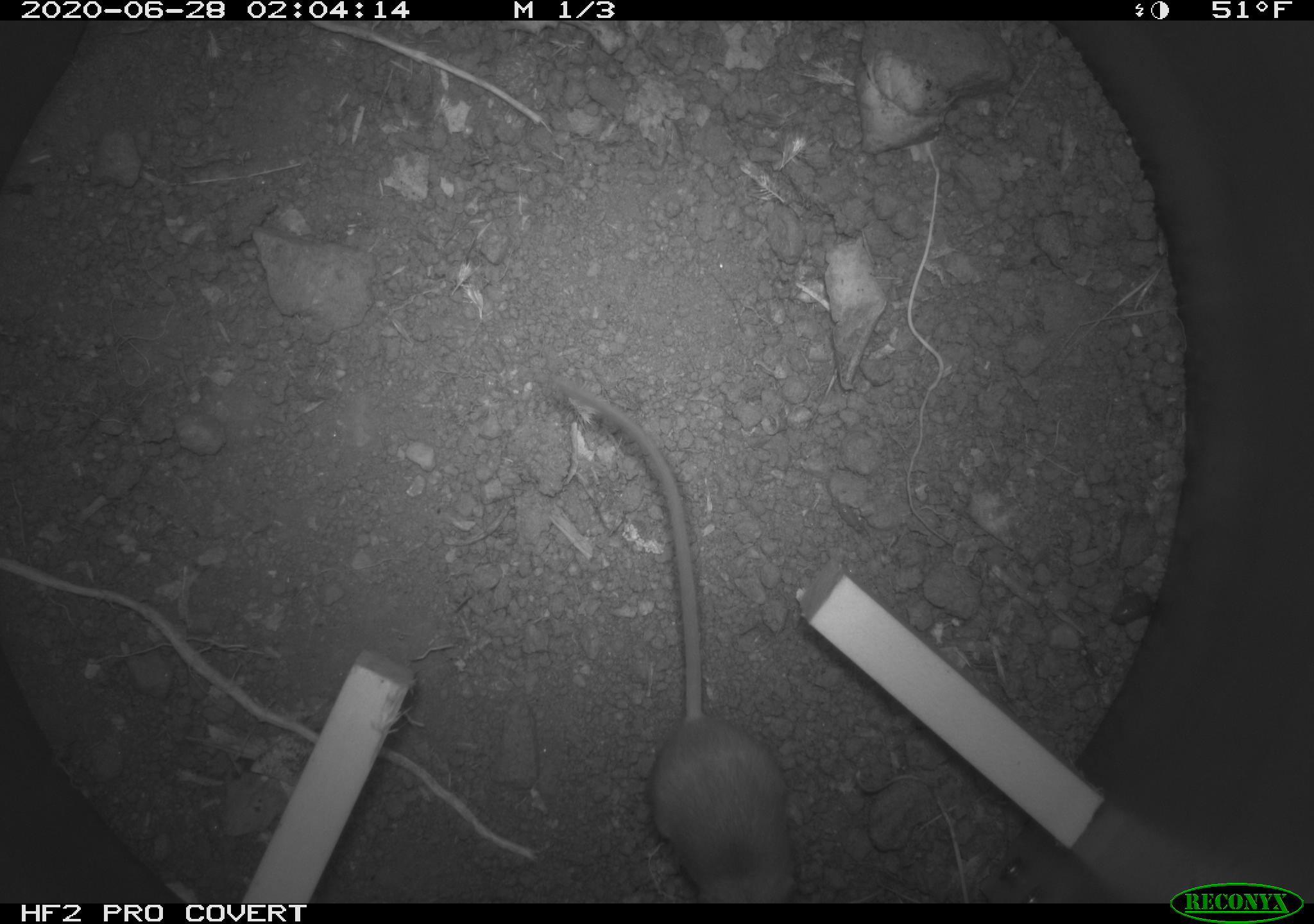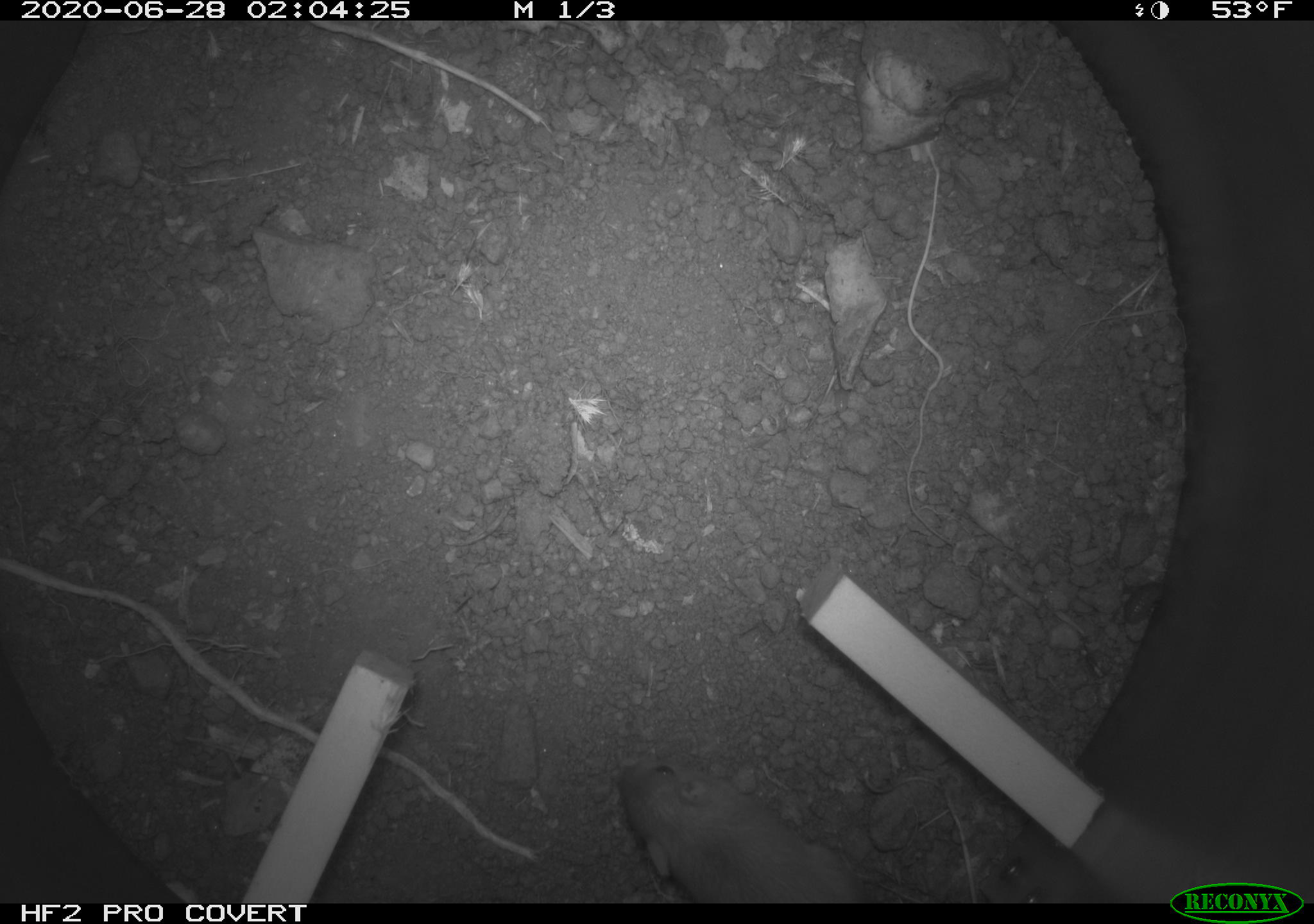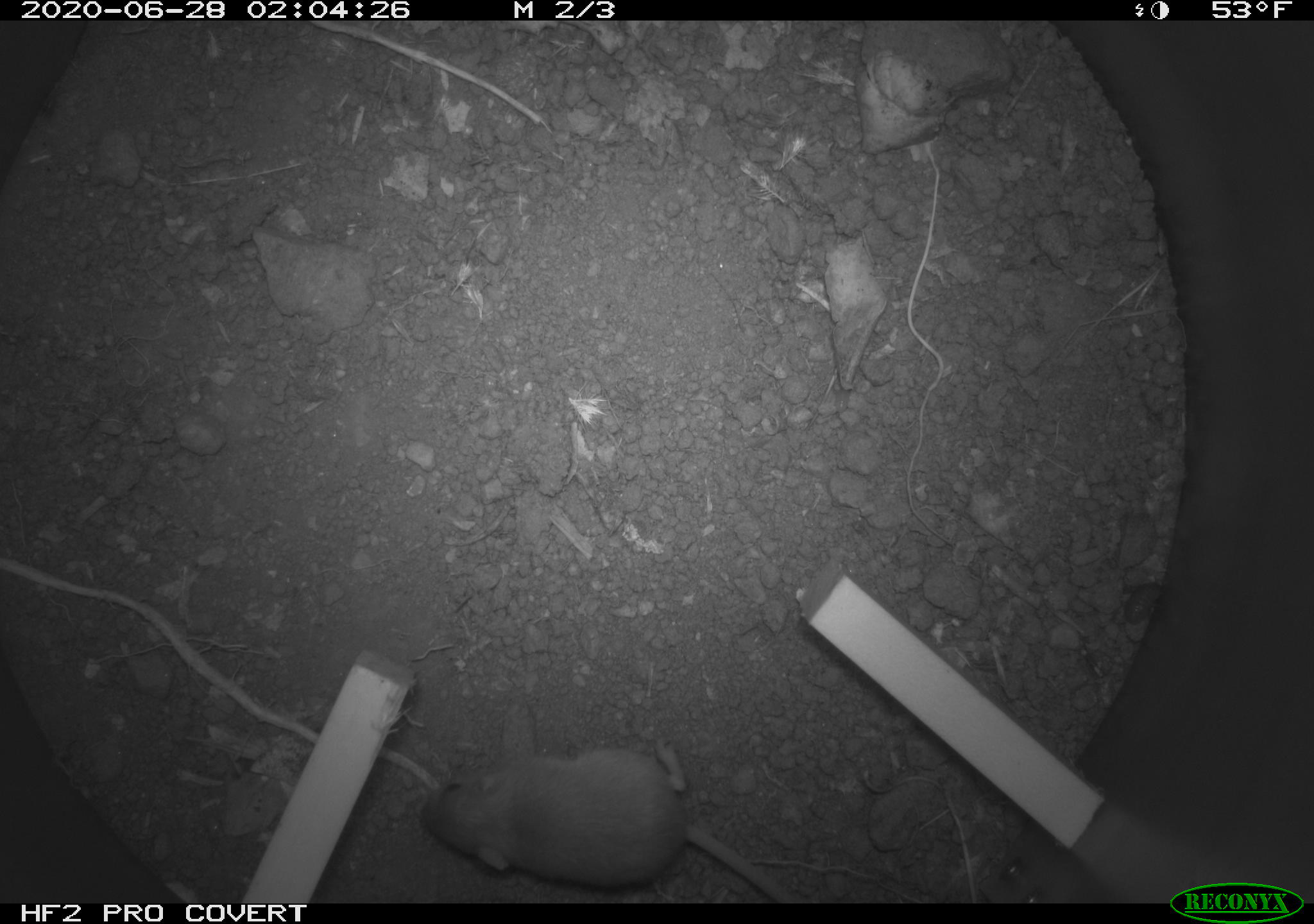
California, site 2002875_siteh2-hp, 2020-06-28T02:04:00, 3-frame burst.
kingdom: Animalia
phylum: Chordata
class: Mammalia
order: Rodentia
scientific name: Rodentia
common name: rodent